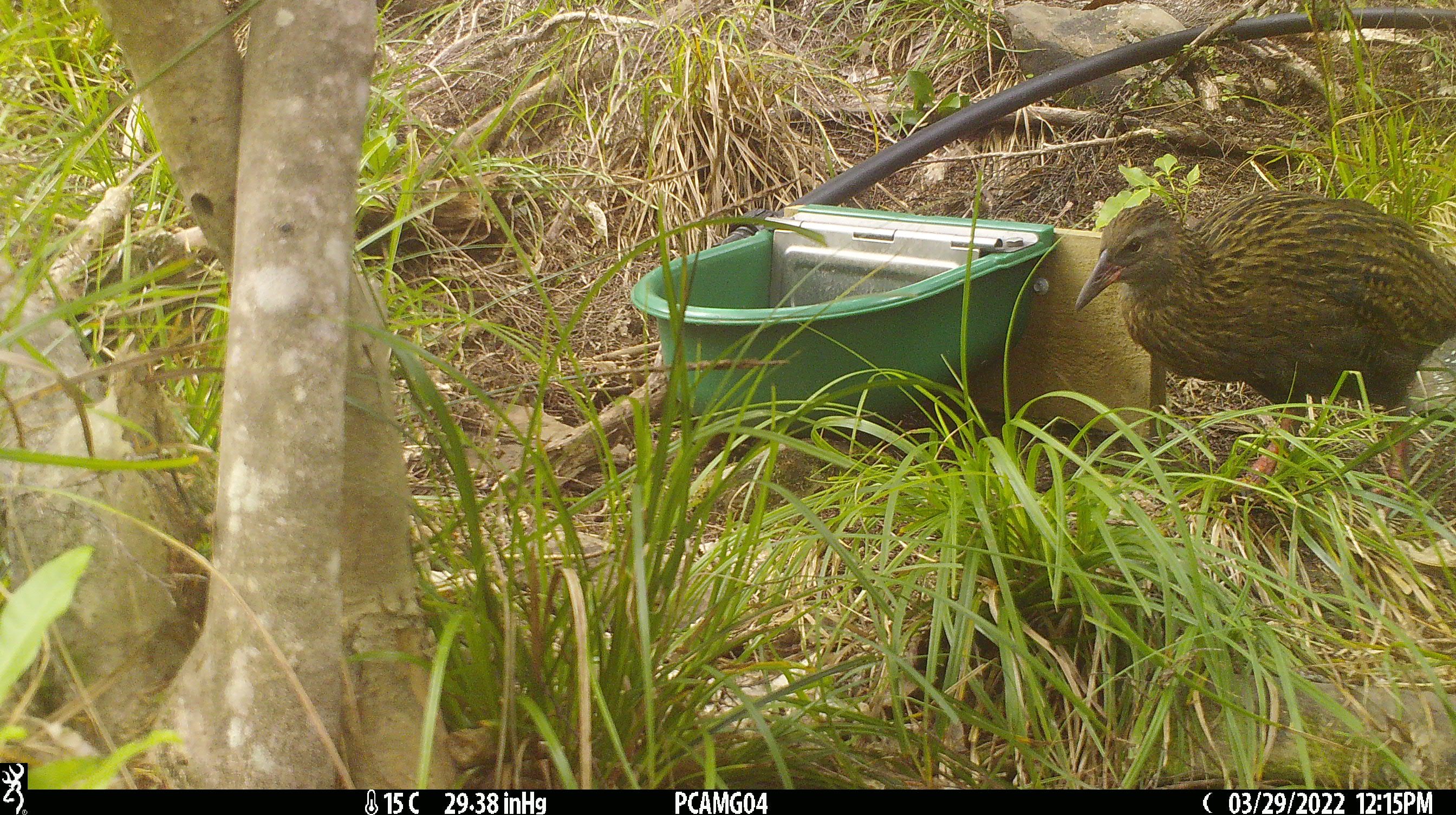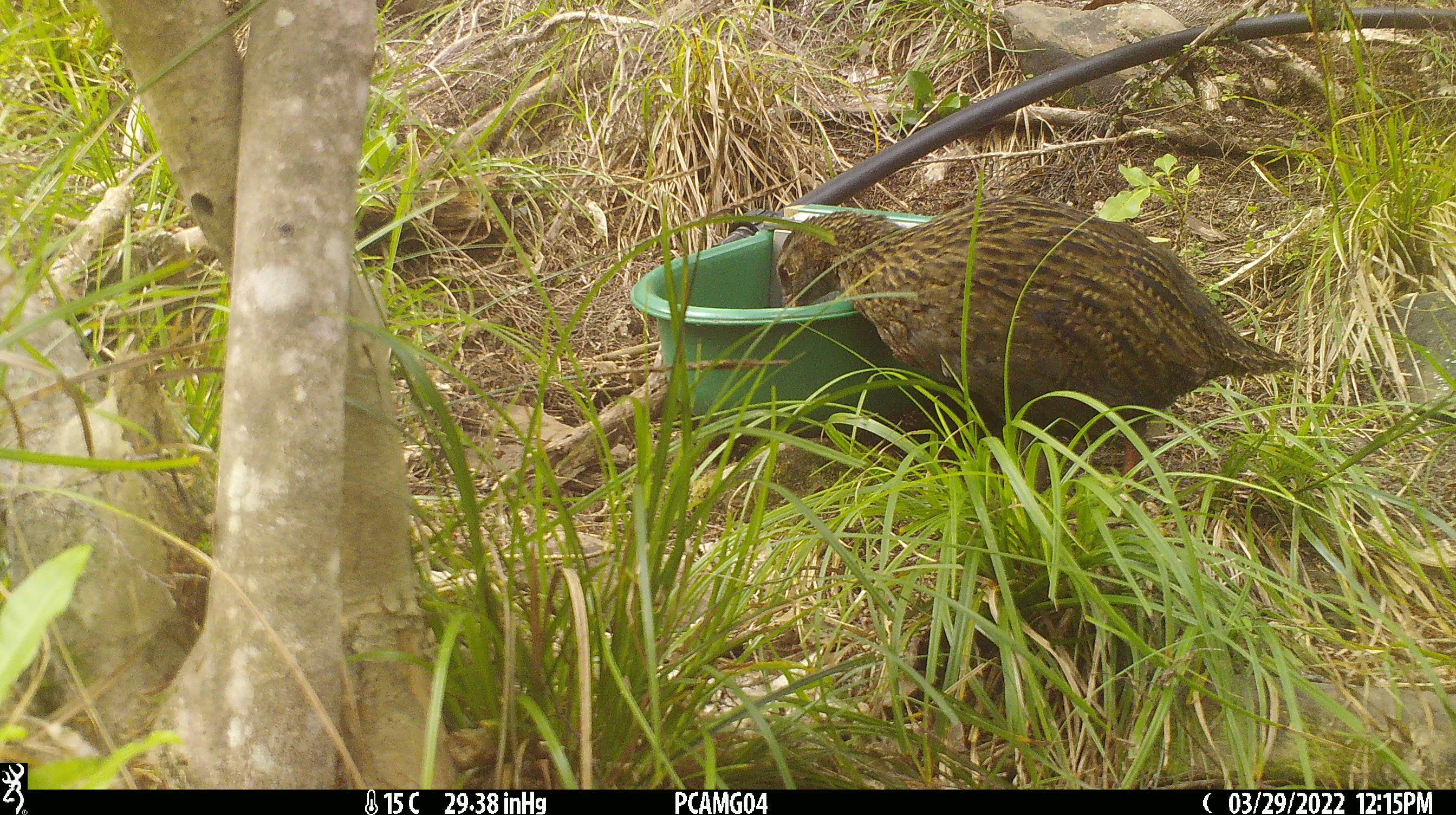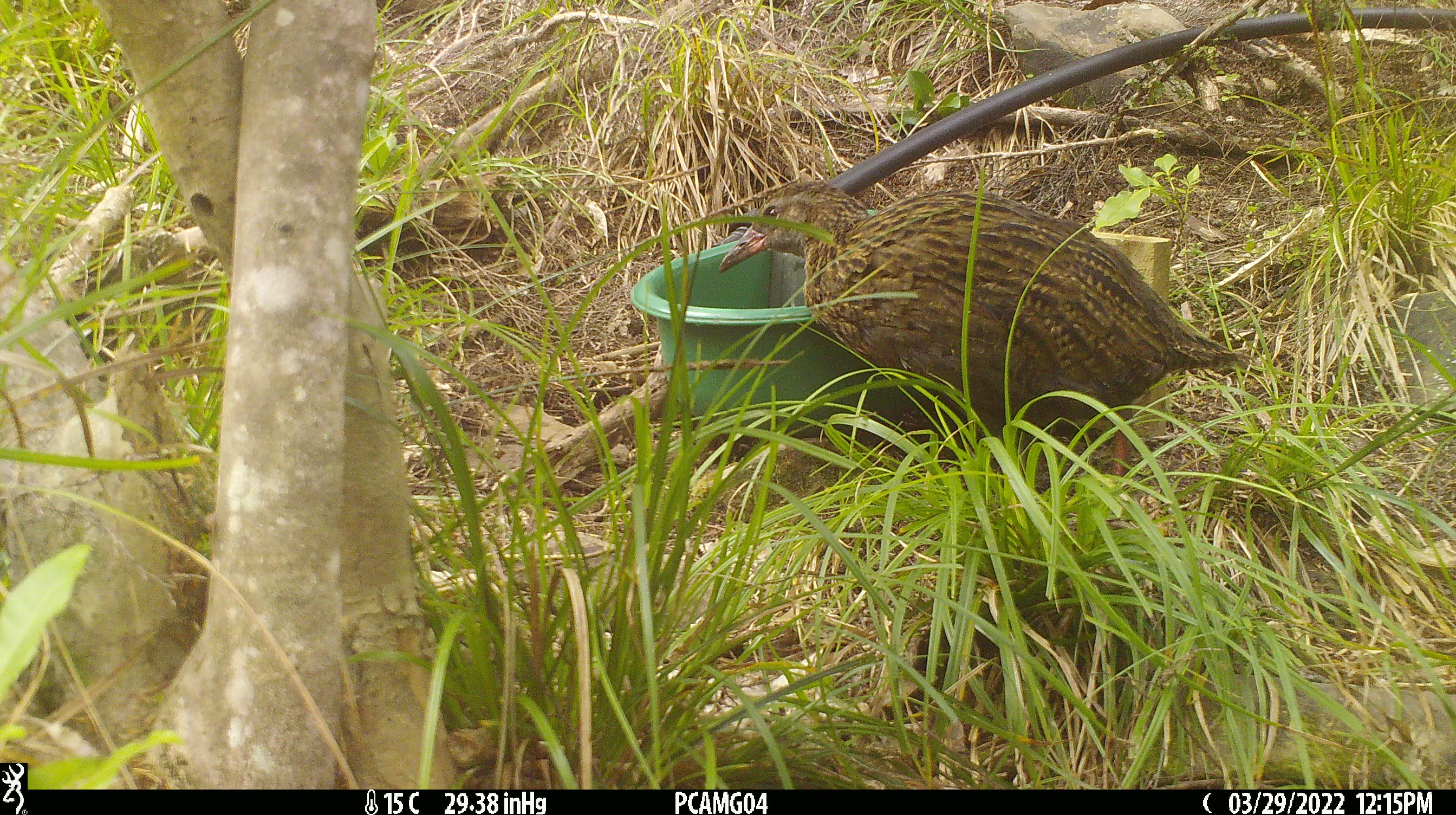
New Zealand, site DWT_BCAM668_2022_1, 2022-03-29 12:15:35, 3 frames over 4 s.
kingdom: Animalia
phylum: Chordata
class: Aves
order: Gruiformes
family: Rallidae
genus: Gallirallus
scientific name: Gallirallus australis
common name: weka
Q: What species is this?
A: Weka (Gallirallus australis).